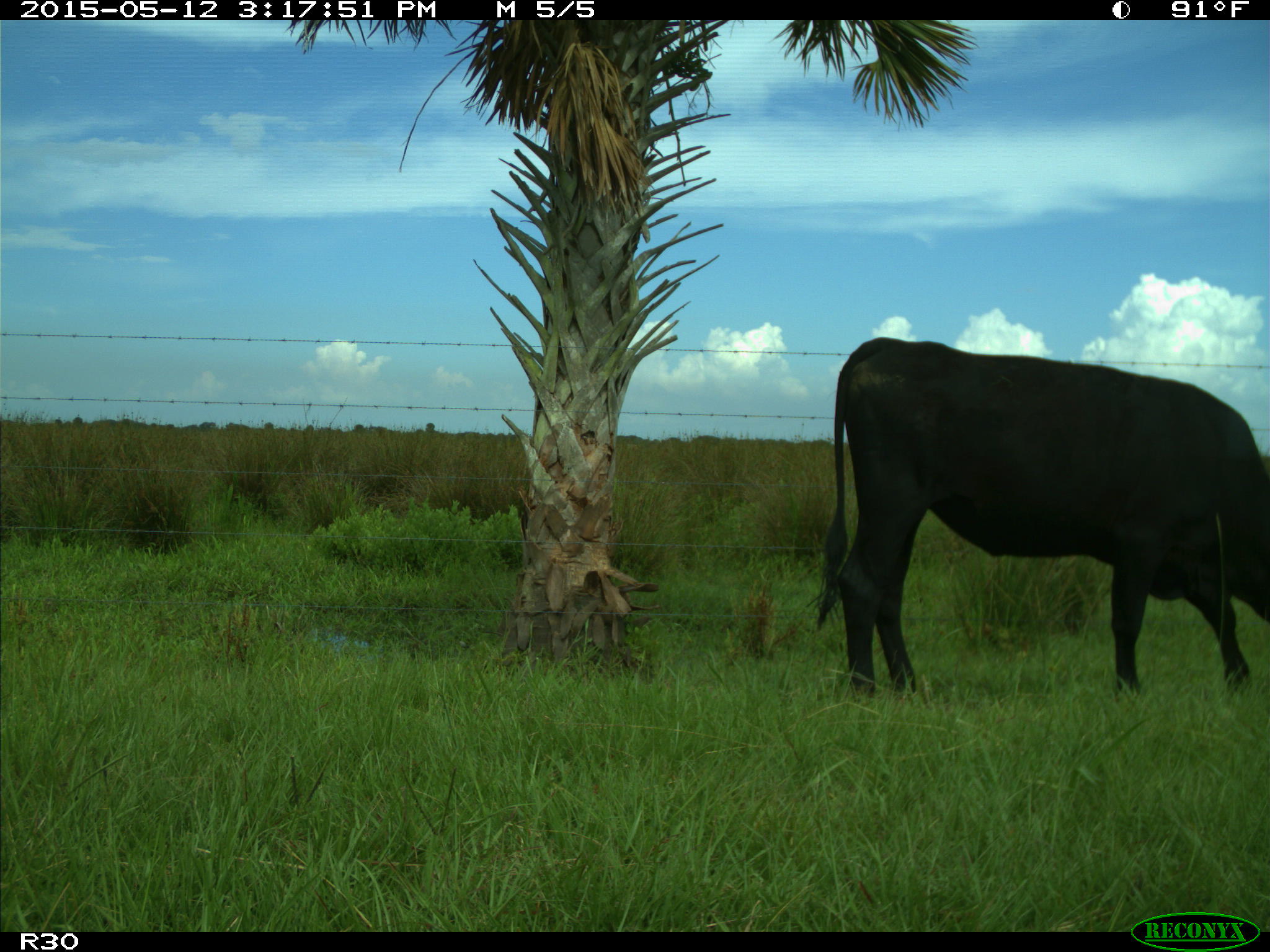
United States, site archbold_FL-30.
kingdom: Animalia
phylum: Chordata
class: Mammalia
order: Artiodactyla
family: Bovidae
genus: Bos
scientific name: Bos taurus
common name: domestic cow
Bos taurus (domestic cow).